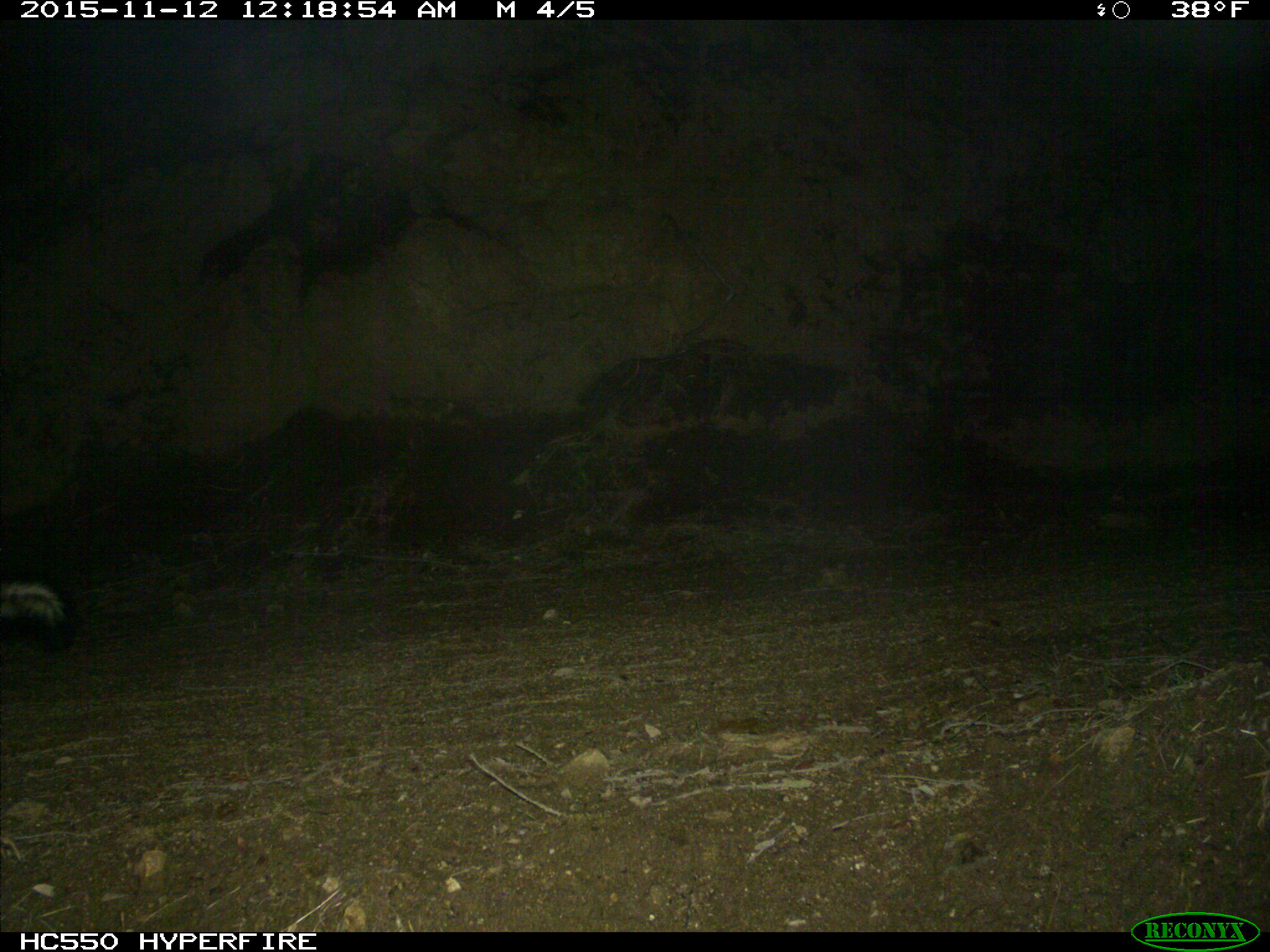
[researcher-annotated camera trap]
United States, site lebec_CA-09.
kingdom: Animalia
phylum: Chordata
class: Mammalia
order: Carnivora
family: Mephitidae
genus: Mephitis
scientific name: Mephitis mephitis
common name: striped skunk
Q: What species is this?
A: Mephitis mephitis (striped skunk).